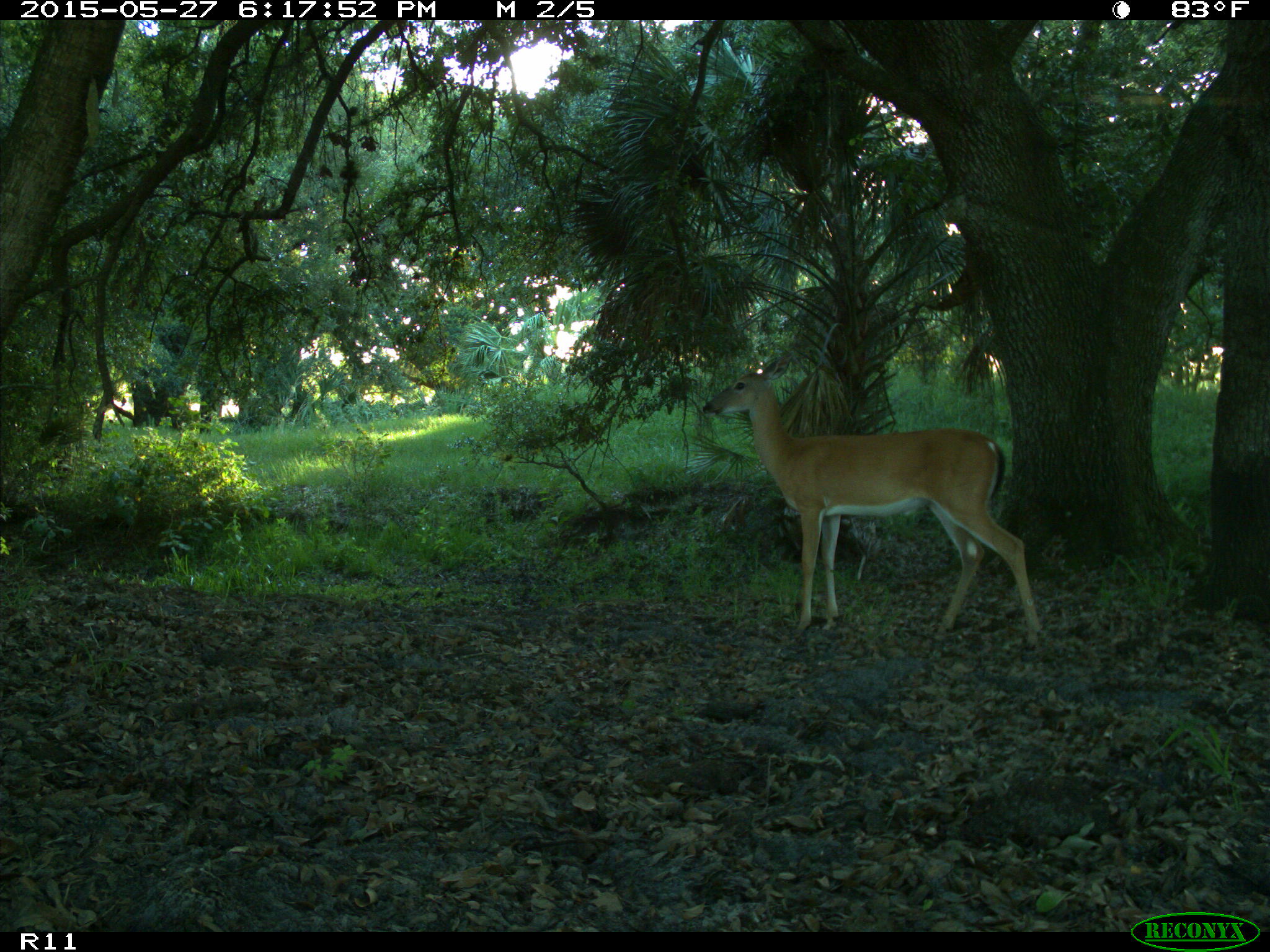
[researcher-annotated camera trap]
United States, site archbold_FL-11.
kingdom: Animalia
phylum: Chordata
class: Mammalia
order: Artiodactyla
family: Cervidae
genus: Odocoileus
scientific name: Odocoileus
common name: deer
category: unidentified deer